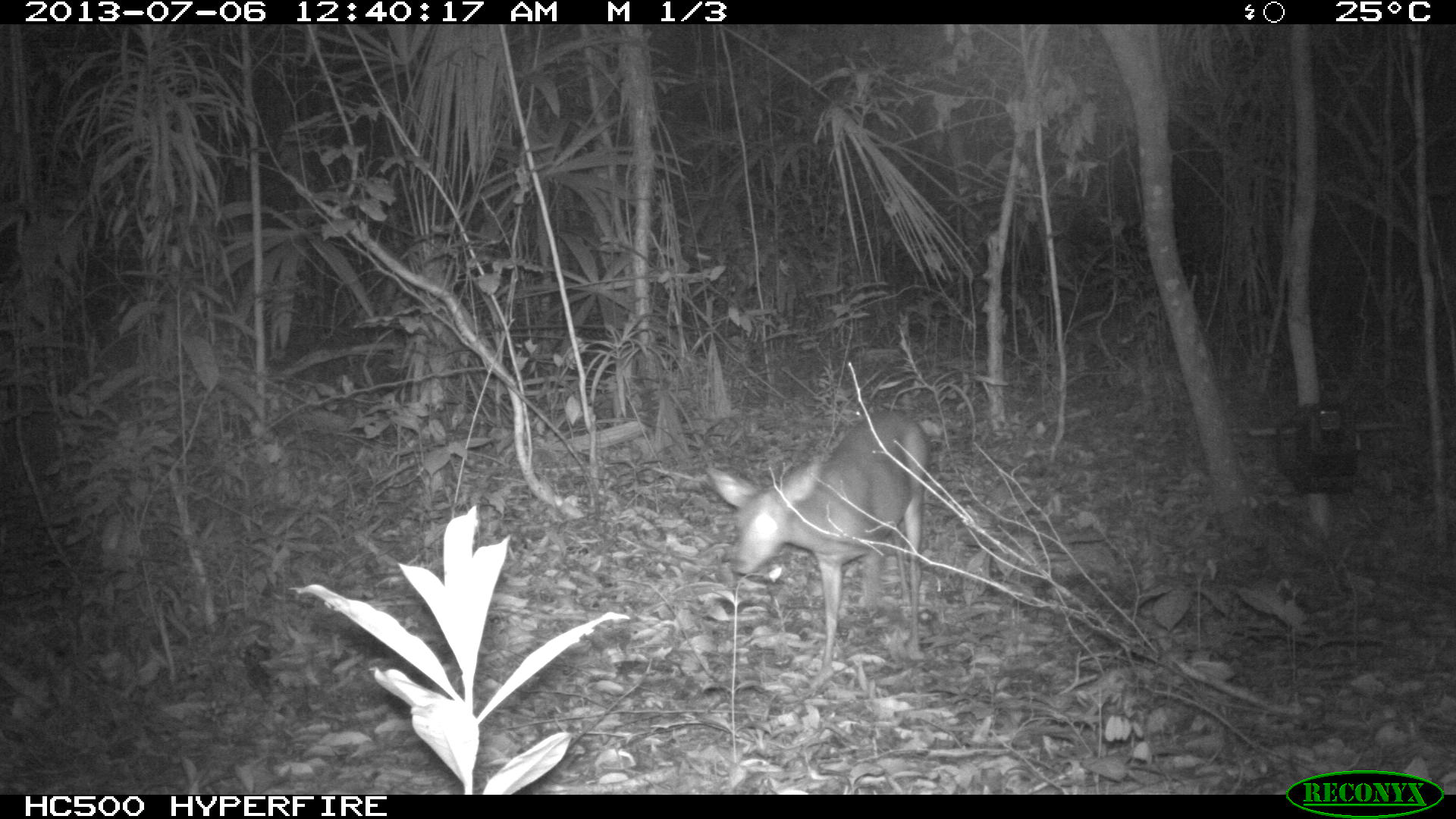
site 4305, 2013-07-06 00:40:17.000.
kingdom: Animalia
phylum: Chordata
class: Mammalia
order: Artiodactyla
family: Cervidae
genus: Mazama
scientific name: Mazama temama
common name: central american red brocket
Mazama temama (central american red brocket), count 1, sex female.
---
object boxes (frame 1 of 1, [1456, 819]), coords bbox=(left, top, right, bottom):
mazama temama: bbox=(704, 407, 932, 686)